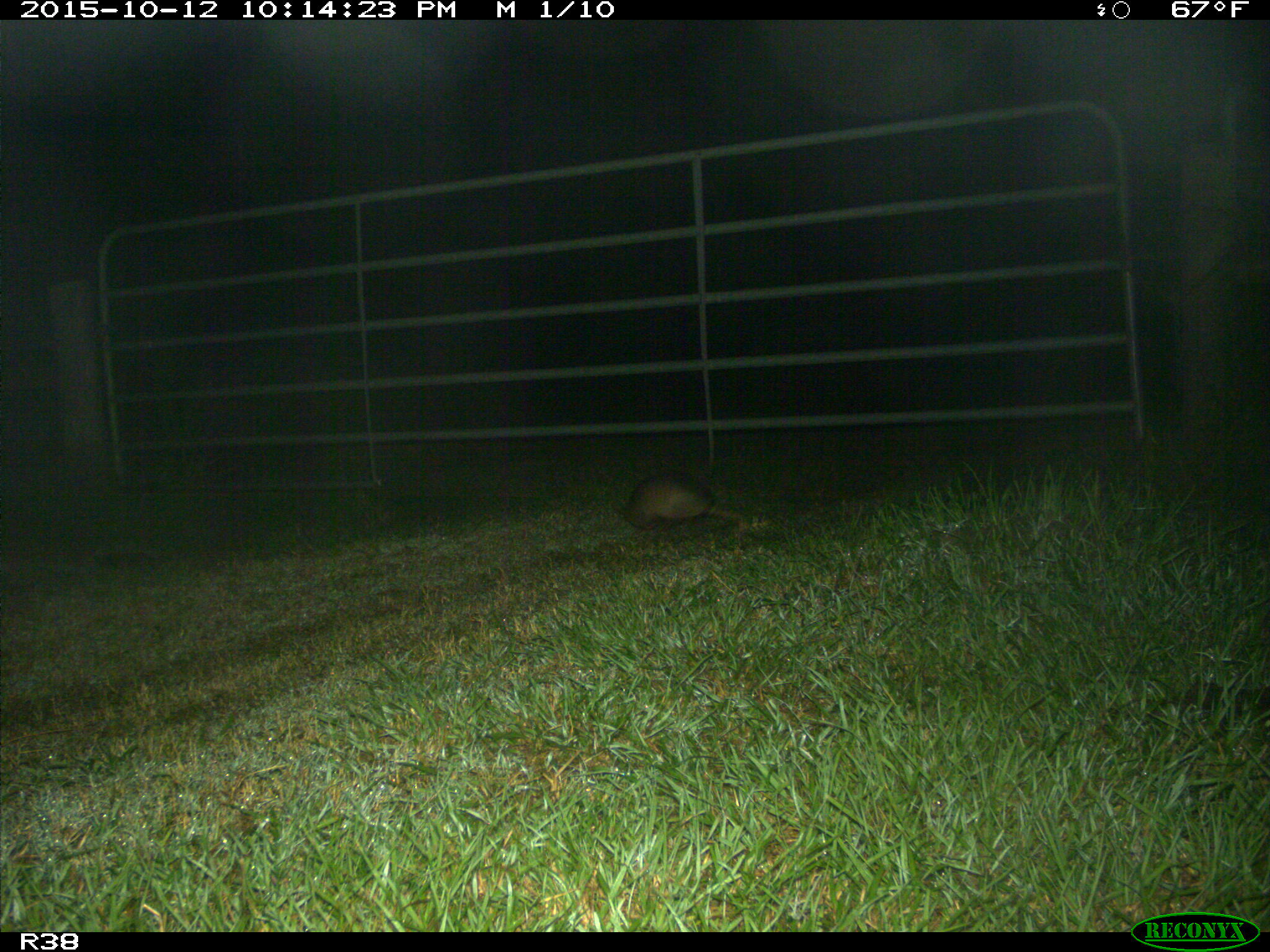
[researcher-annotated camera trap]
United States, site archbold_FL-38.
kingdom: Animalia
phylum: Chordata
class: Mammalia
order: Cingulata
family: Dasypodidae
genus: Dasypus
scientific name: Dasypus novemcinctus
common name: nine-banded armadillo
Dasypus novemcinctus (nine-banded armadillo).